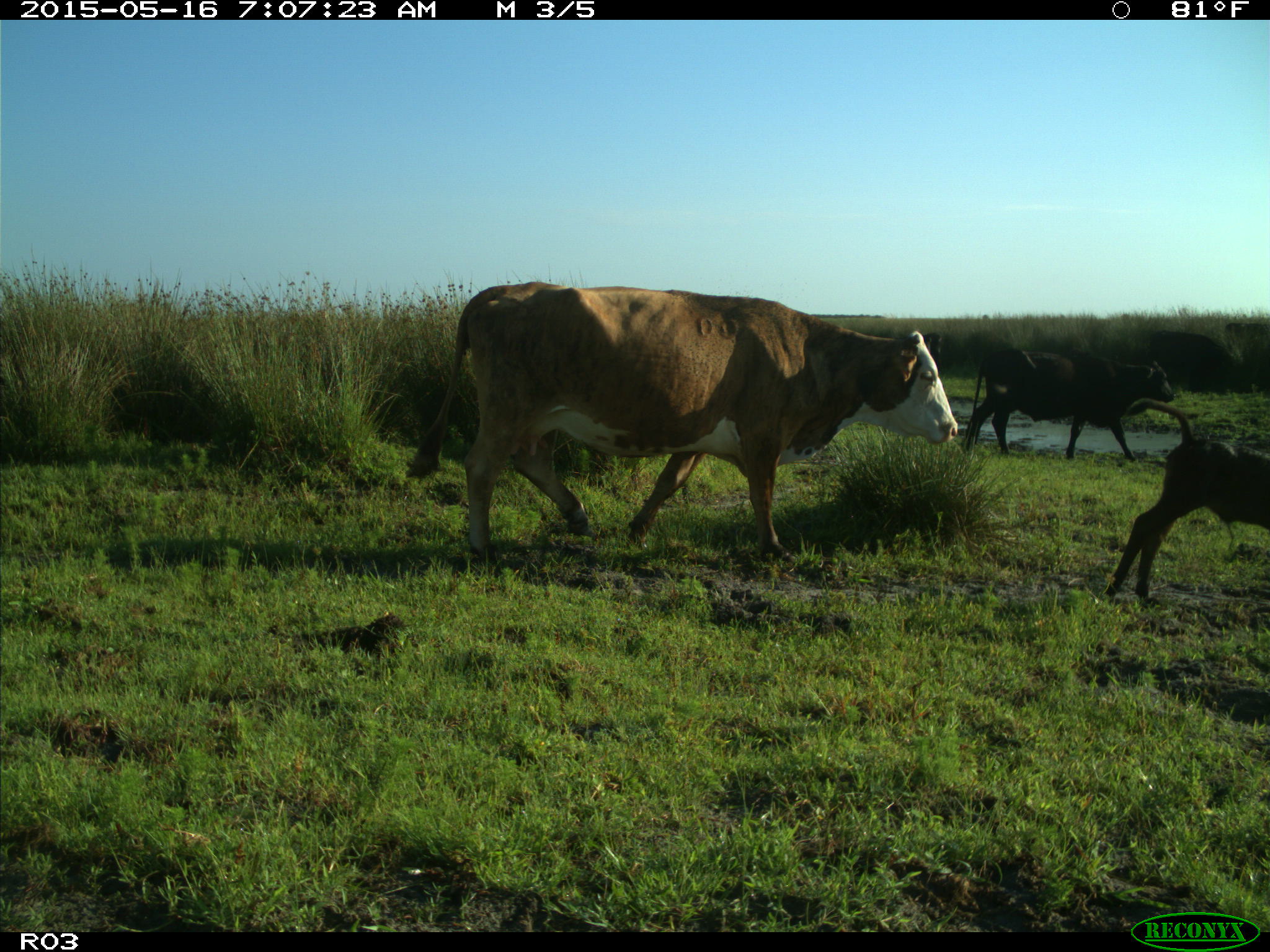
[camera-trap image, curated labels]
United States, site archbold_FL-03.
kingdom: Animalia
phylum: Chordata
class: Mammalia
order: Artiodactyla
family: Bovidae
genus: Bos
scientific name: Bos taurus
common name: domestic cow